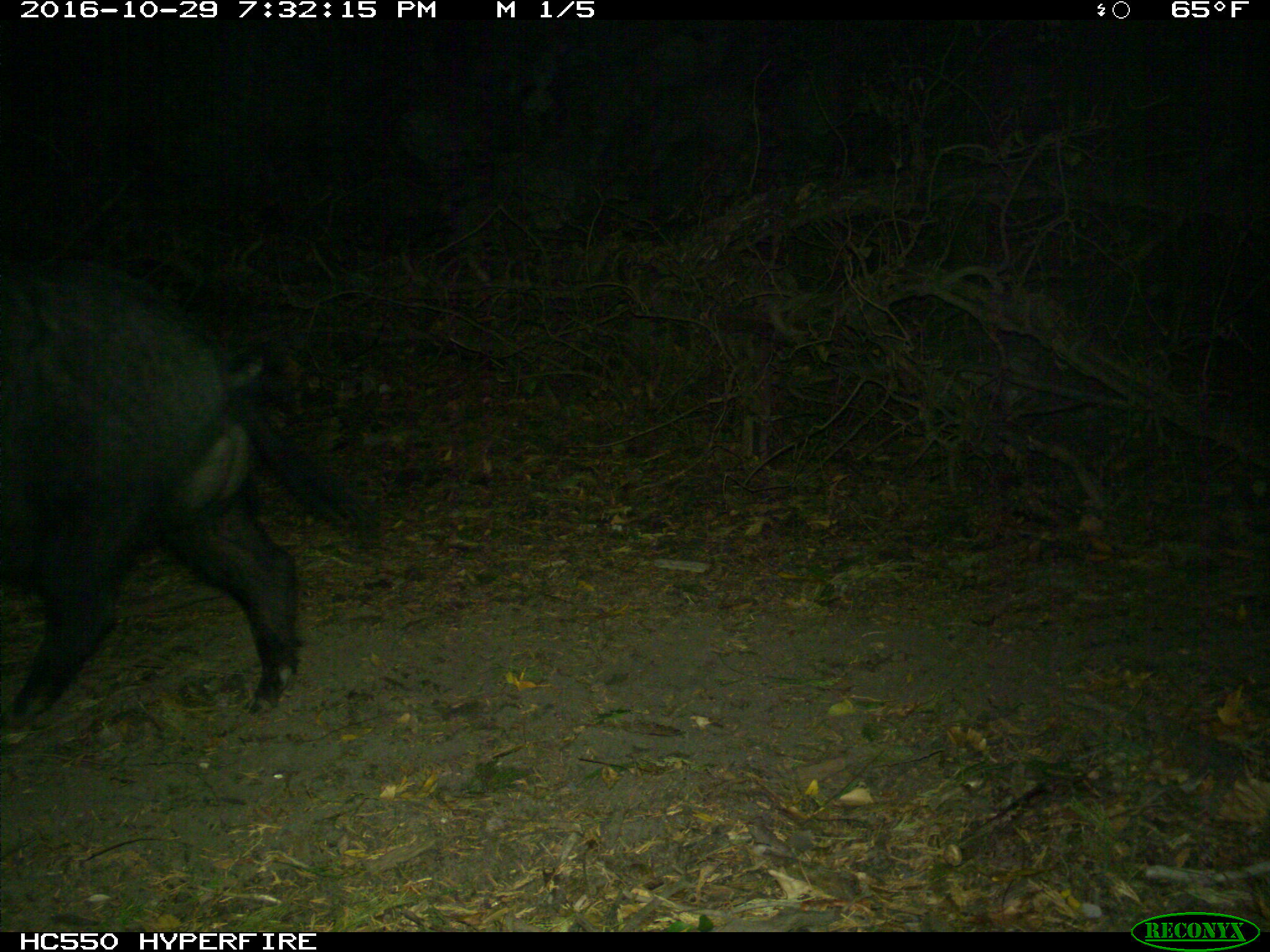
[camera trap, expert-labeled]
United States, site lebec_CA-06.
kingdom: Animalia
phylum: Chordata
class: Mammalia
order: Artiodactyla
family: Suidae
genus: Sus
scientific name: Sus scrofa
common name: wild boar